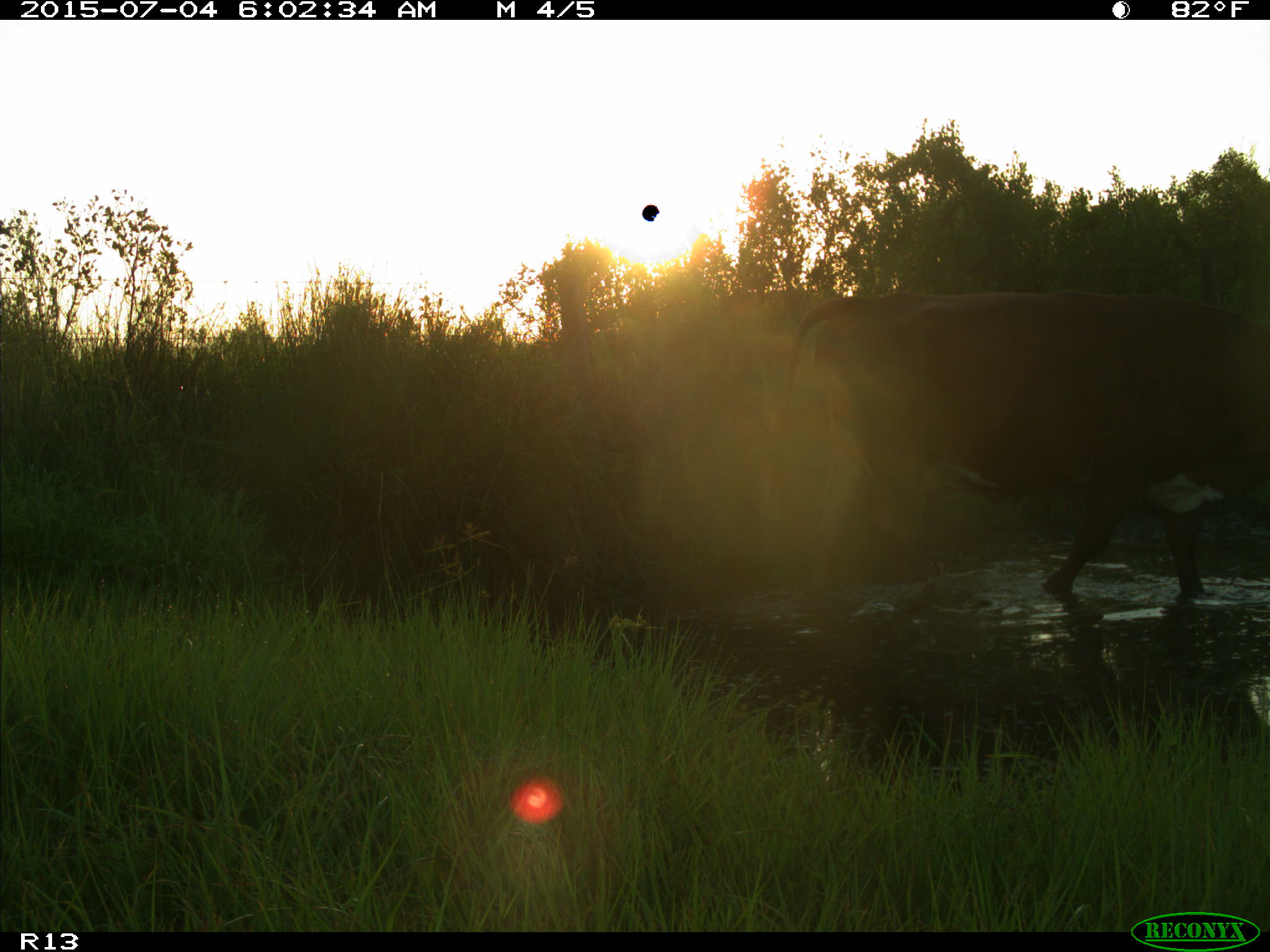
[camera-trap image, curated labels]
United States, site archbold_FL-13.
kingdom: Animalia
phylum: Chordata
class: Mammalia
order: Artiodactyla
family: Bovidae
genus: Bos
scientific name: Bos taurus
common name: domestic cow